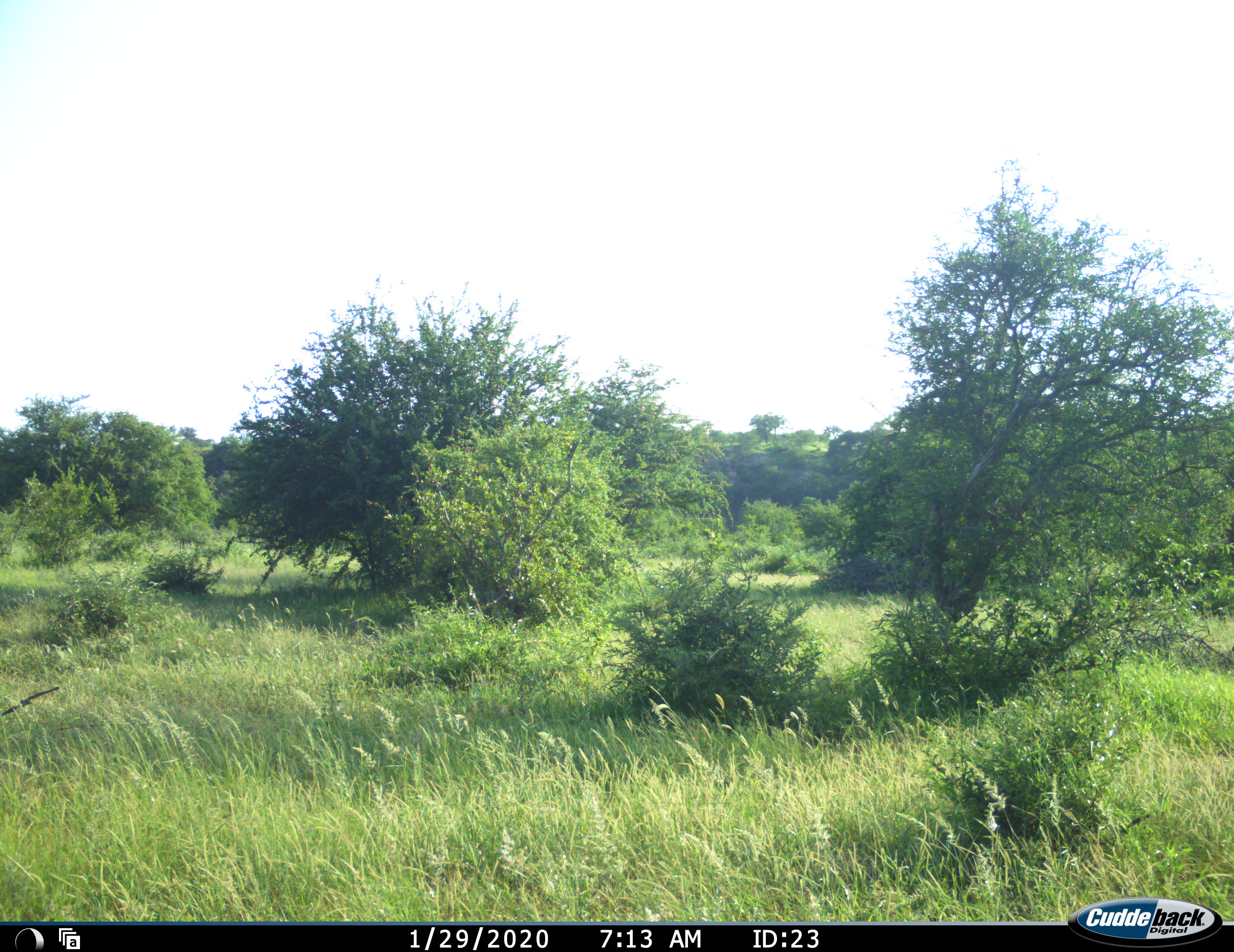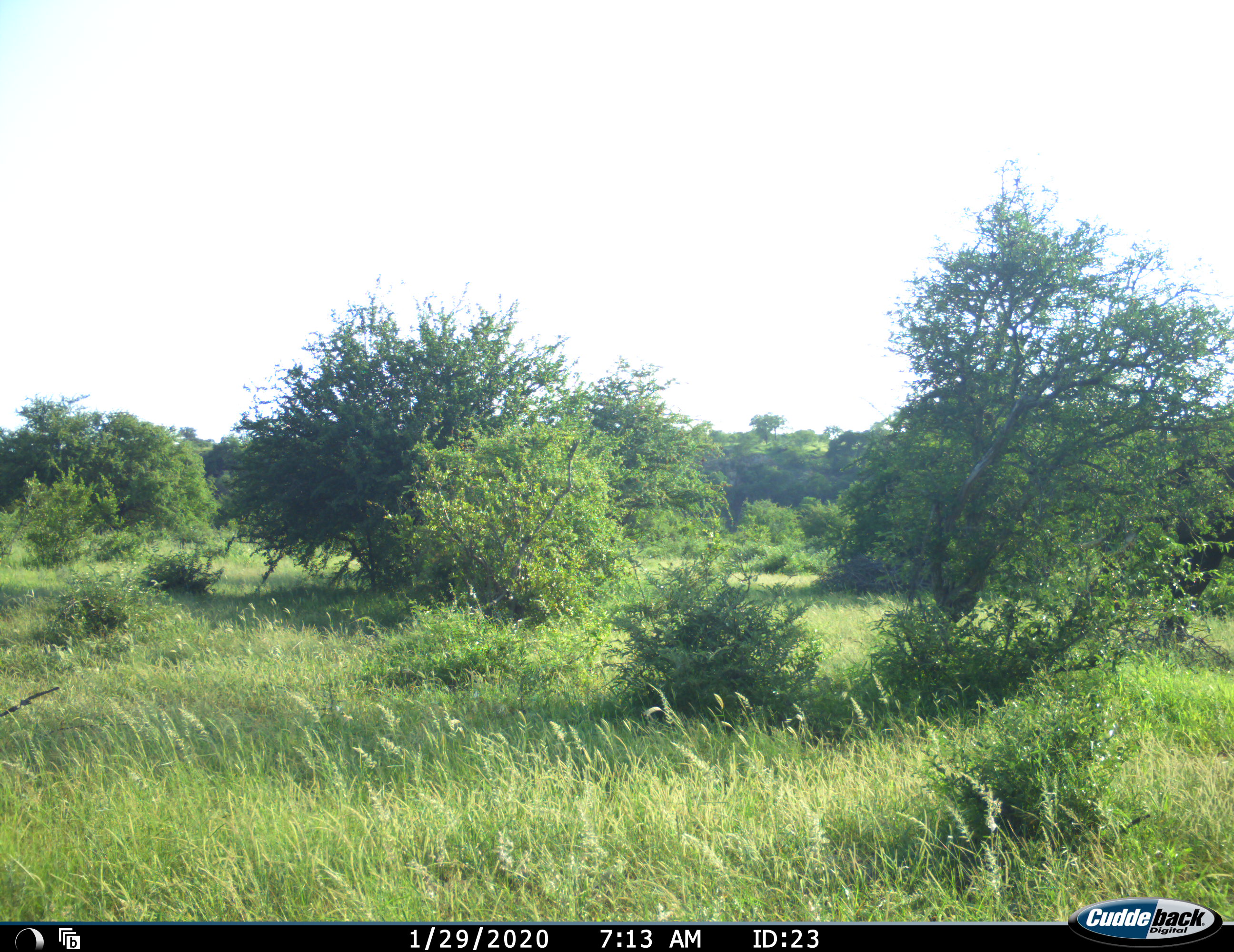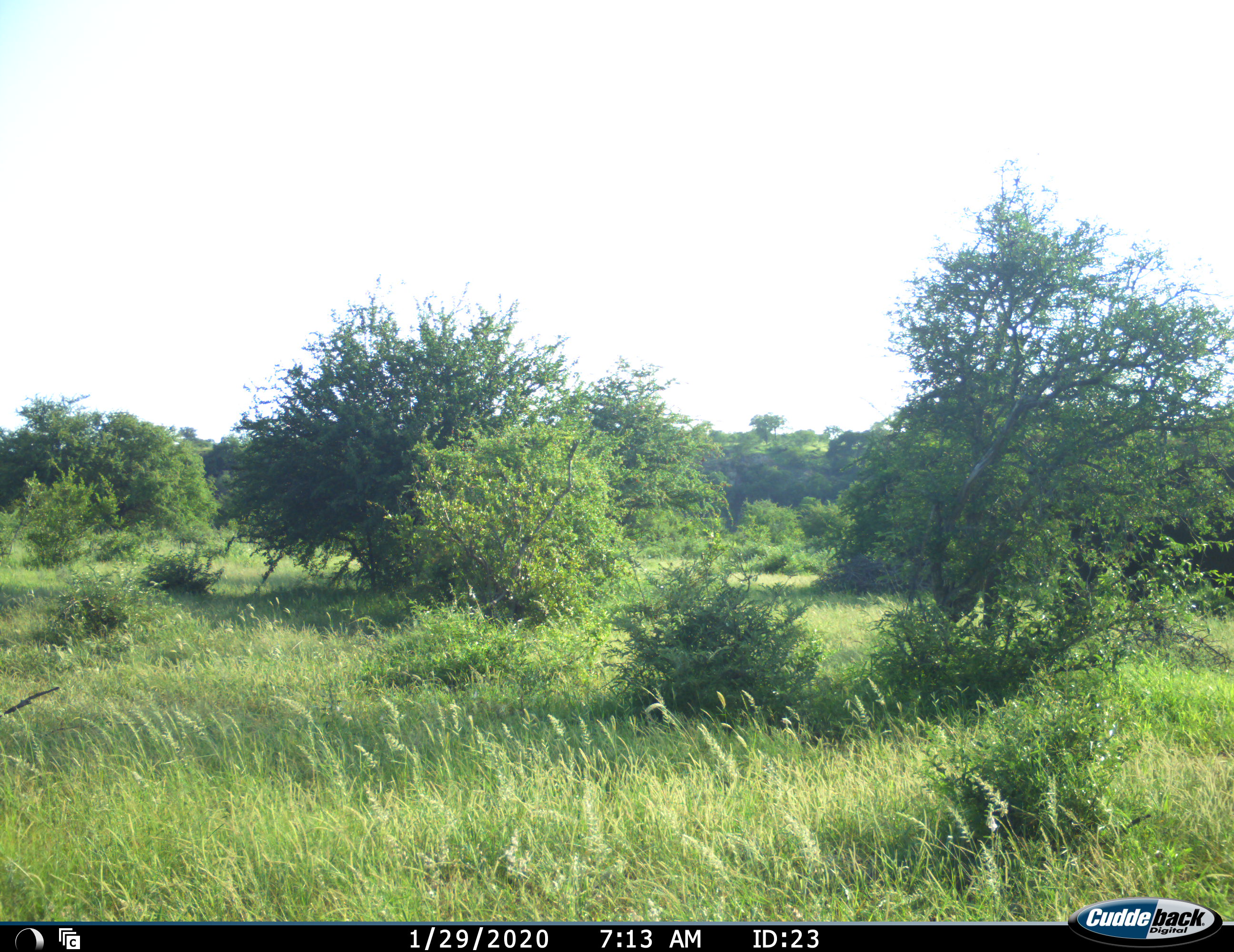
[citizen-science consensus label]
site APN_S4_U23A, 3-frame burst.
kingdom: Animalia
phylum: Chordata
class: Mammalia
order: Proboscidea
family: Elephantidae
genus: Loxodonta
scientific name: Loxodonta africana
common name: african bush elephant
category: elephant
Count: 1.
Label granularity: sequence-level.